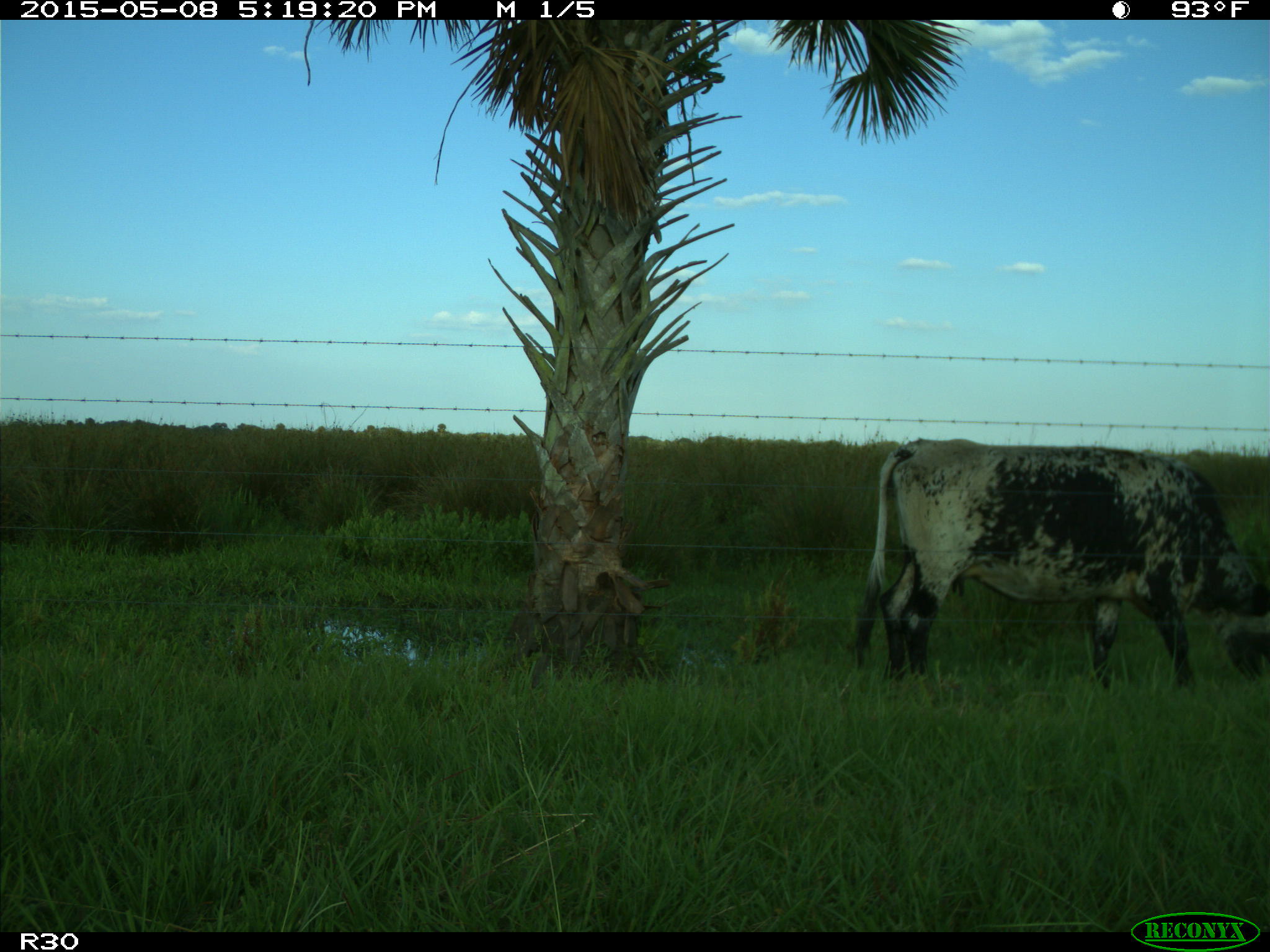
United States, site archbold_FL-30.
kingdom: Animalia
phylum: Chordata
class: Mammalia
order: Artiodactyla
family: Bovidae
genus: Bos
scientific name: Bos taurus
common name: domestic cow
Bos taurus (domestic cow).